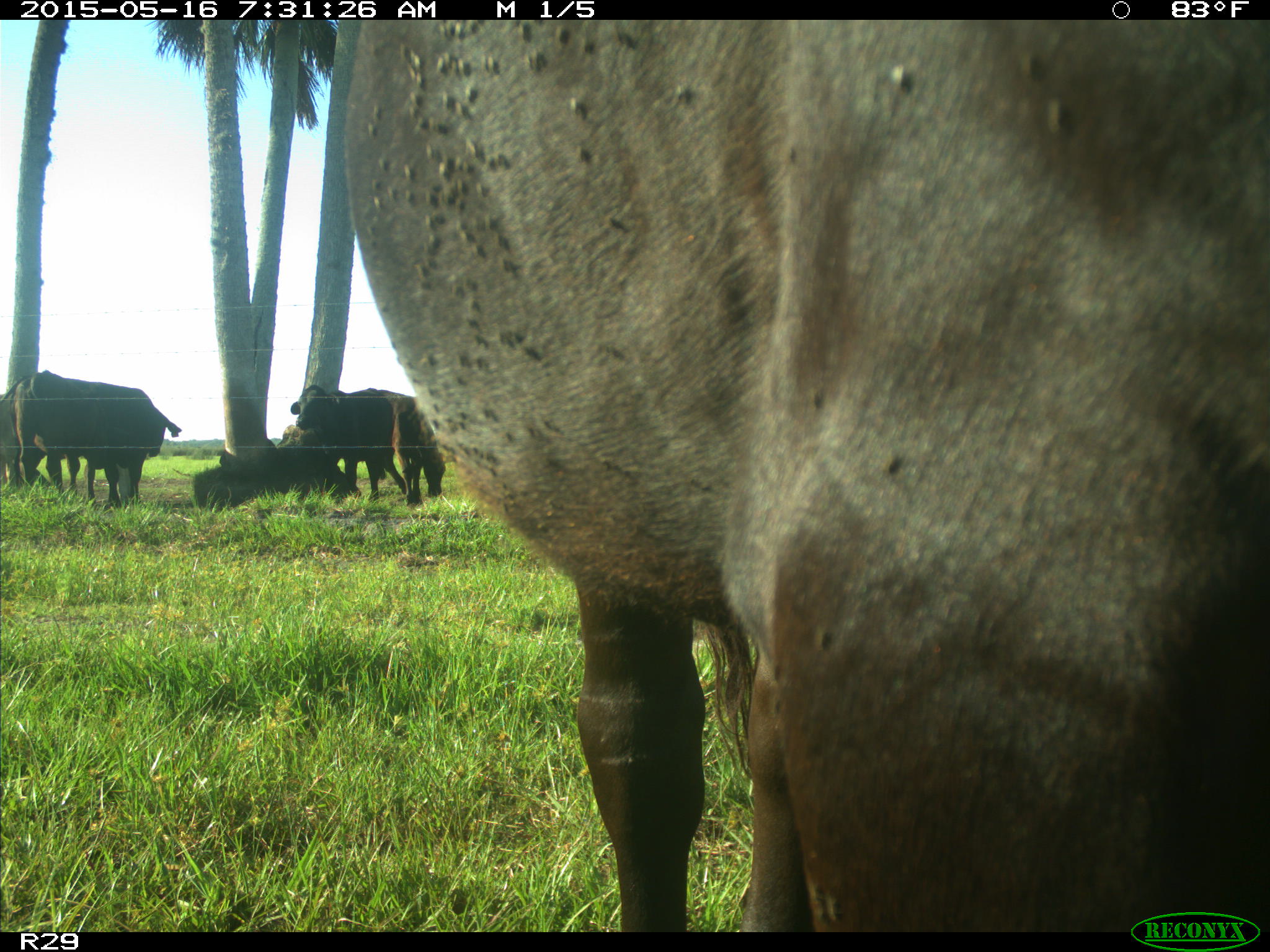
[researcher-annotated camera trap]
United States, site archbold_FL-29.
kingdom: Animalia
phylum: Chordata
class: Mammalia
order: Artiodactyla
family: Bovidae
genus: Bos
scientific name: Bos taurus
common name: domestic cow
Bos taurus (domestic cow).